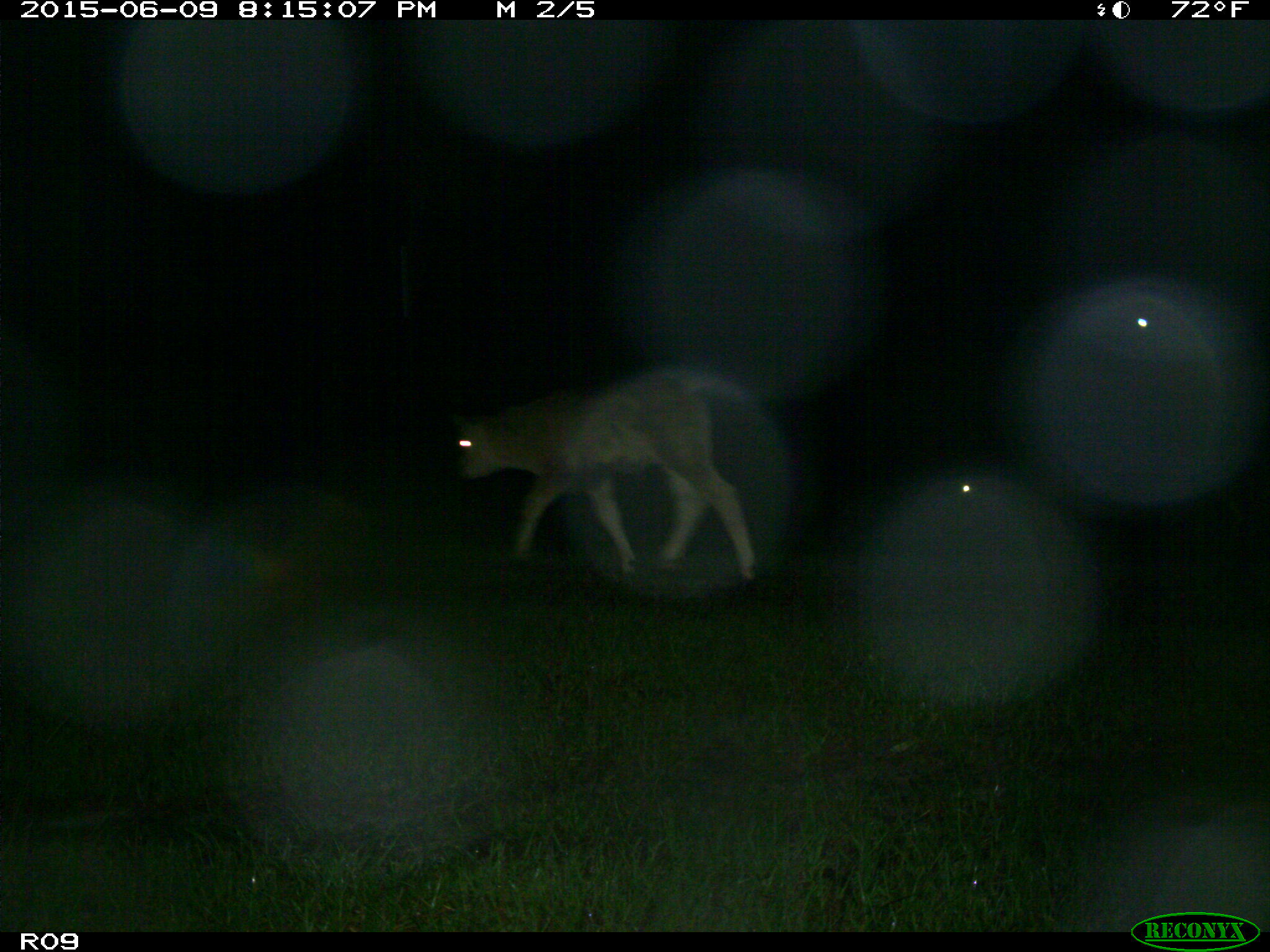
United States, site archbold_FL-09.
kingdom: Animalia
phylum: Chordata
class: Mammalia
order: Artiodactyla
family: Bovidae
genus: Bos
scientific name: Bos taurus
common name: domestic cow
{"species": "Bos taurus (domestic cow)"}